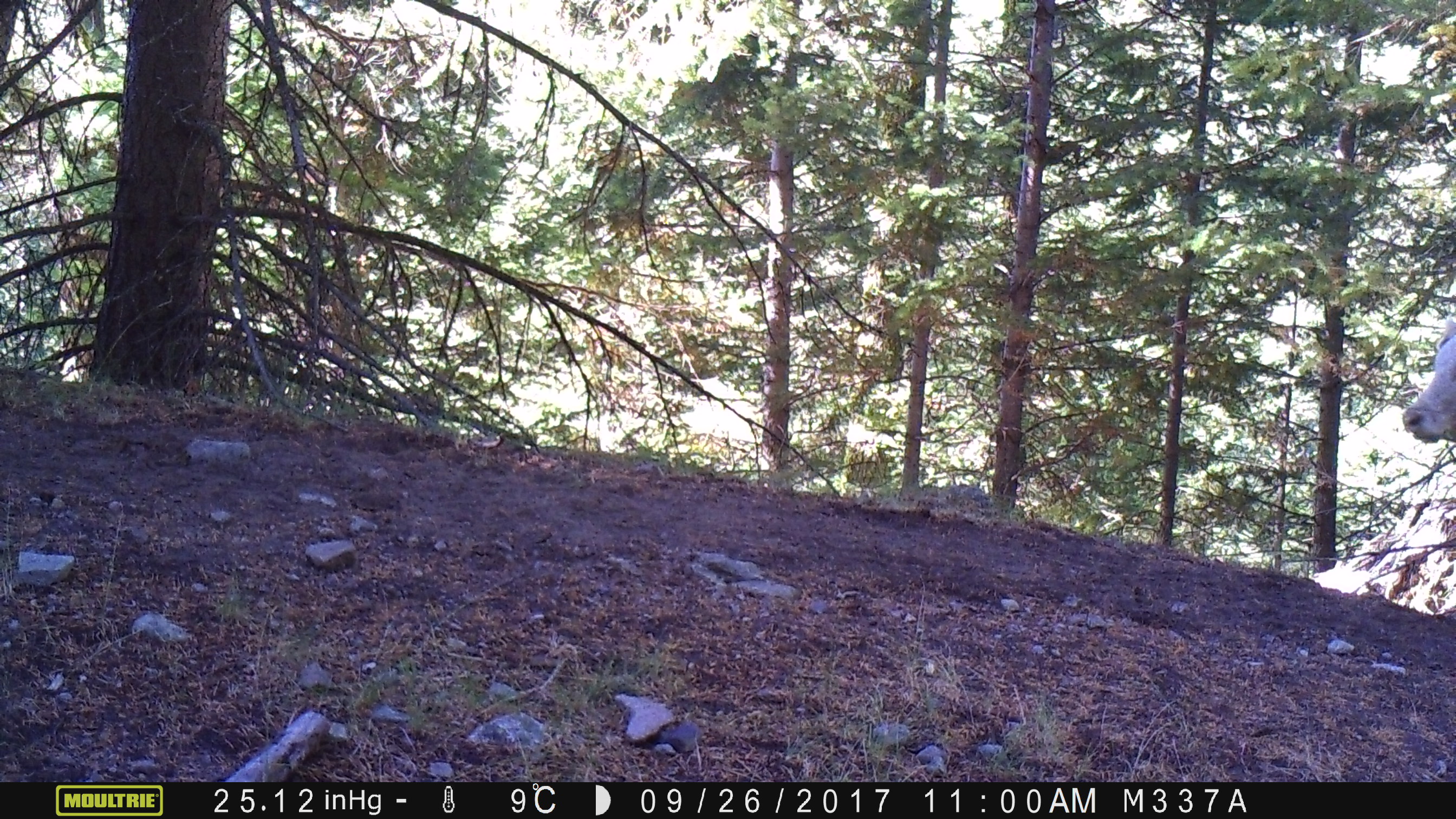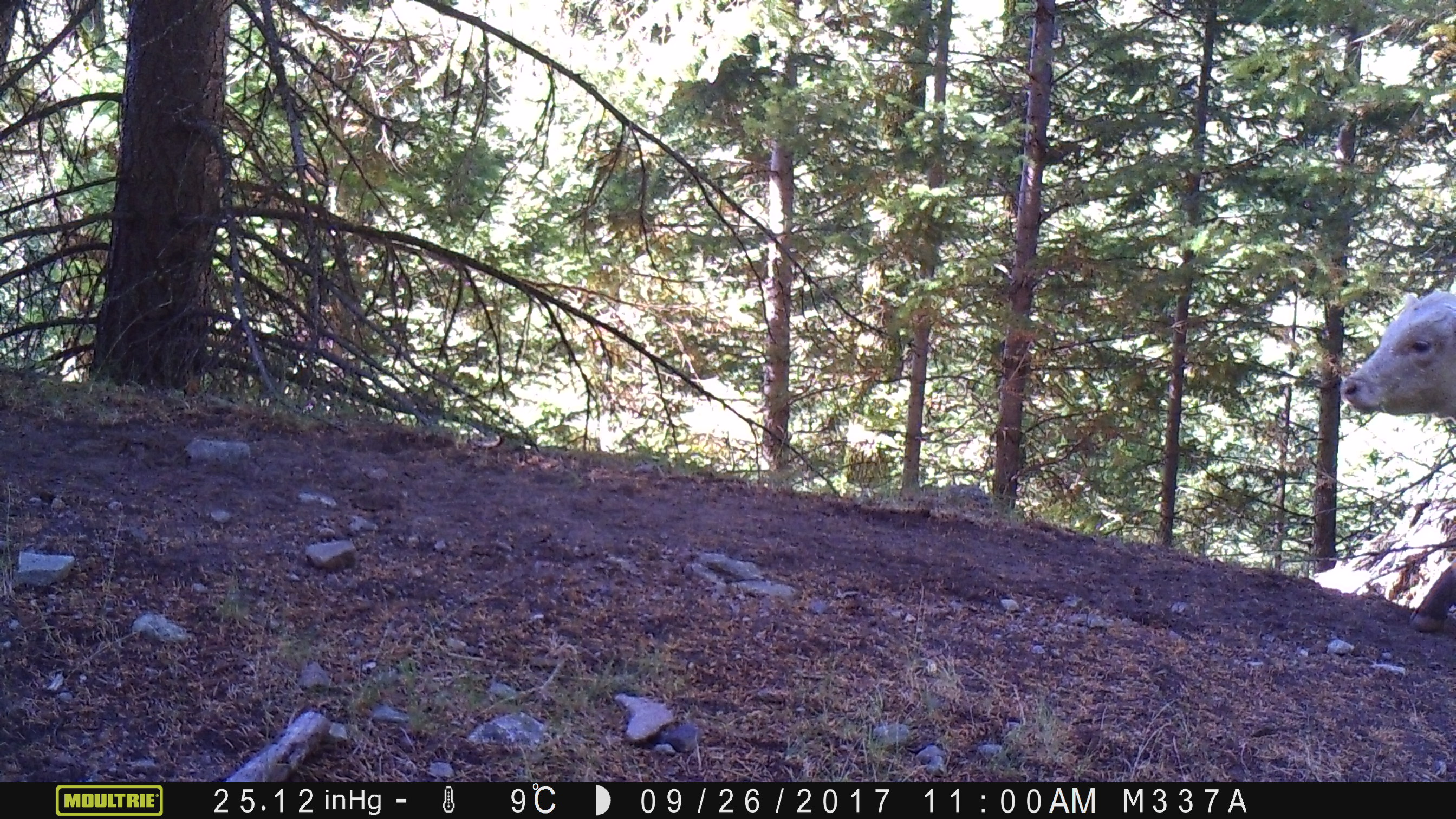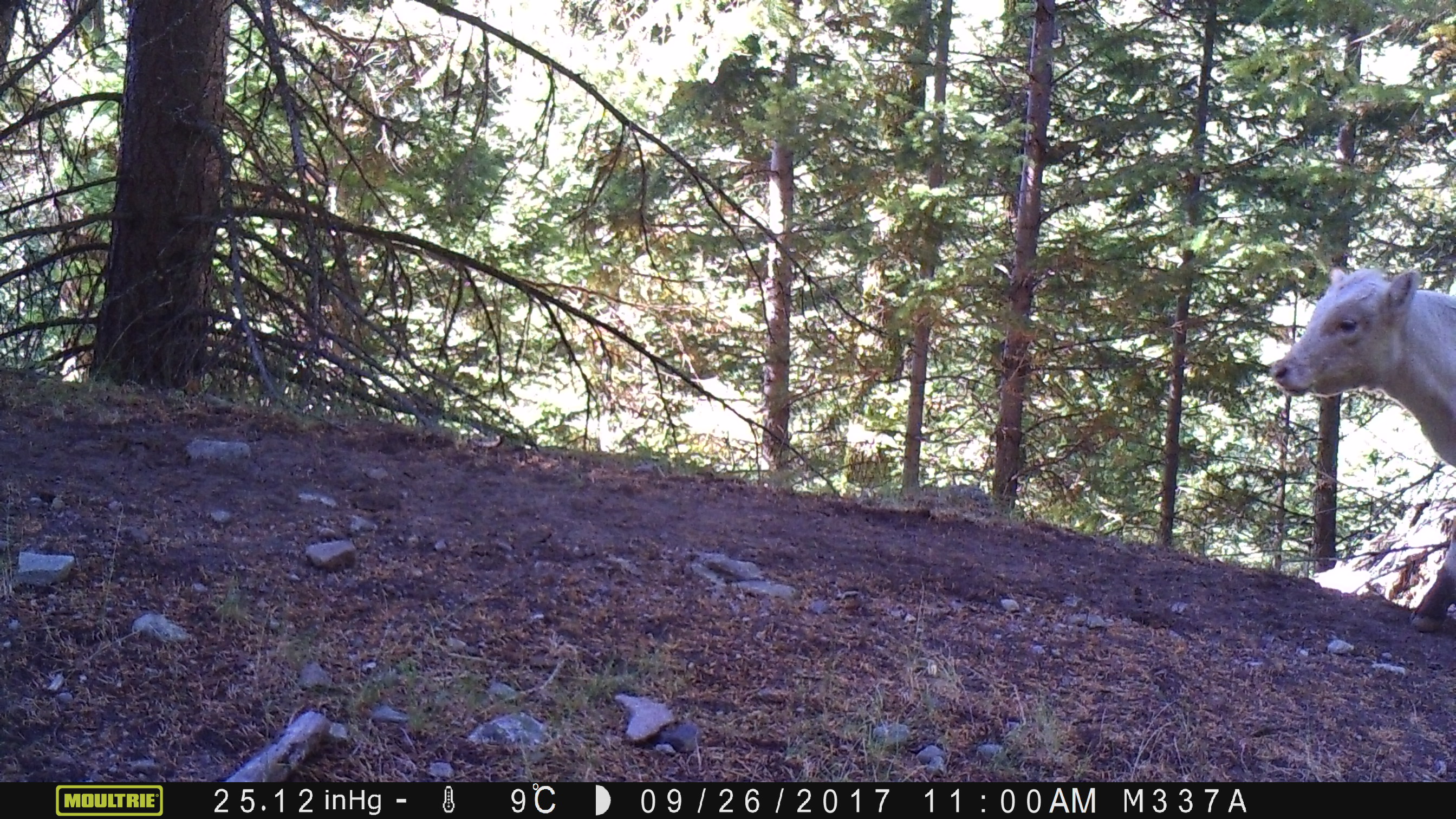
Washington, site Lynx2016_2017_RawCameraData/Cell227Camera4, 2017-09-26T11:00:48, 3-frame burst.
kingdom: Animalia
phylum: Chordata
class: Mammalia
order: Artiodactyla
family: Bovidae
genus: Bos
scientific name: Bos taurus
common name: domestic cattle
Domestic cattle (Bos taurus). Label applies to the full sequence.